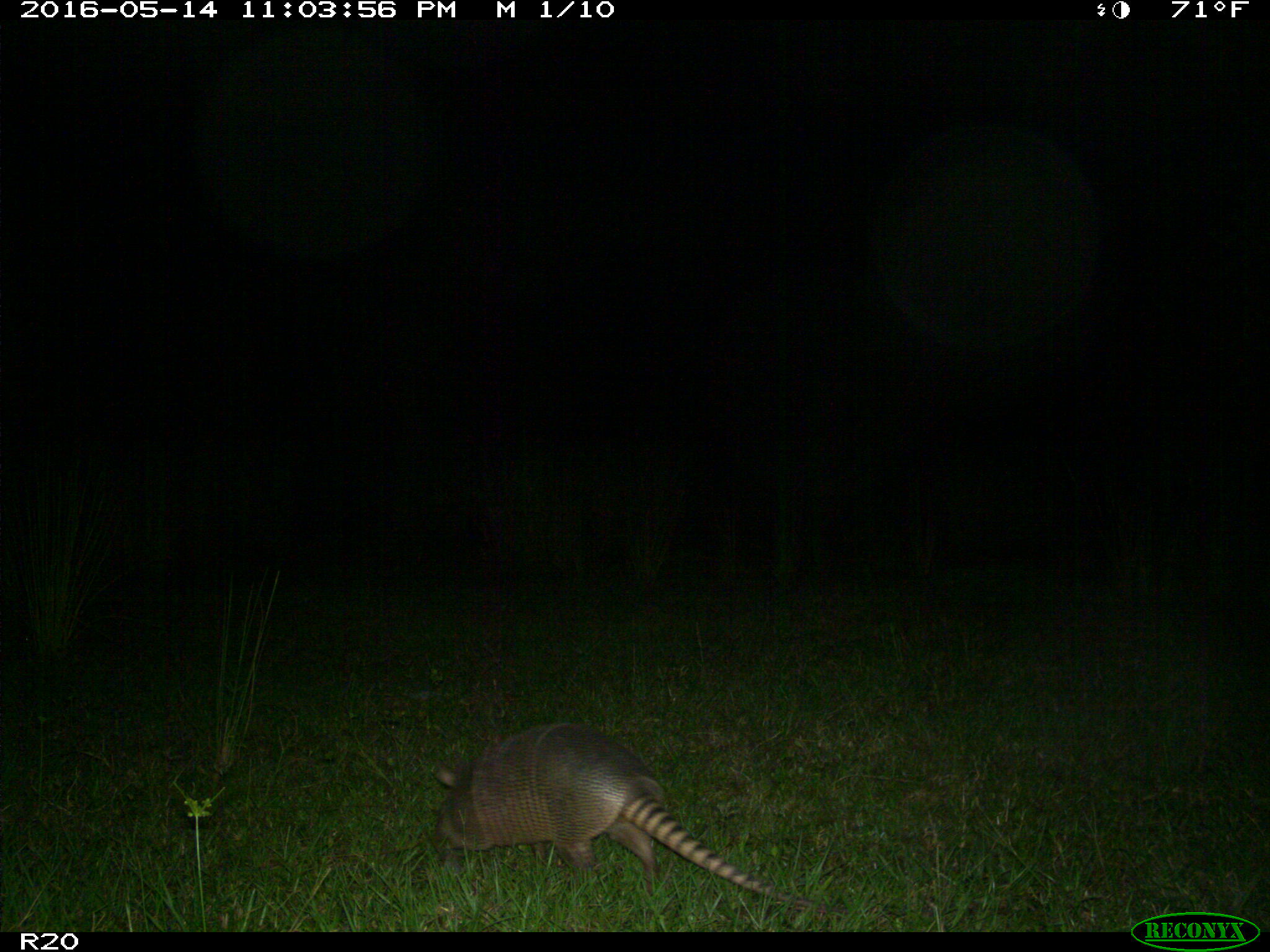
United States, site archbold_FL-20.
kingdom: Animalia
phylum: Chordata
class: Mammalia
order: Cingulata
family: Dasypodidae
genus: Dasypus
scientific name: Dasypus novemcinctus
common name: nine-banded armadillo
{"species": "Dasypus novemcinctus (nine-banded armadillo)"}